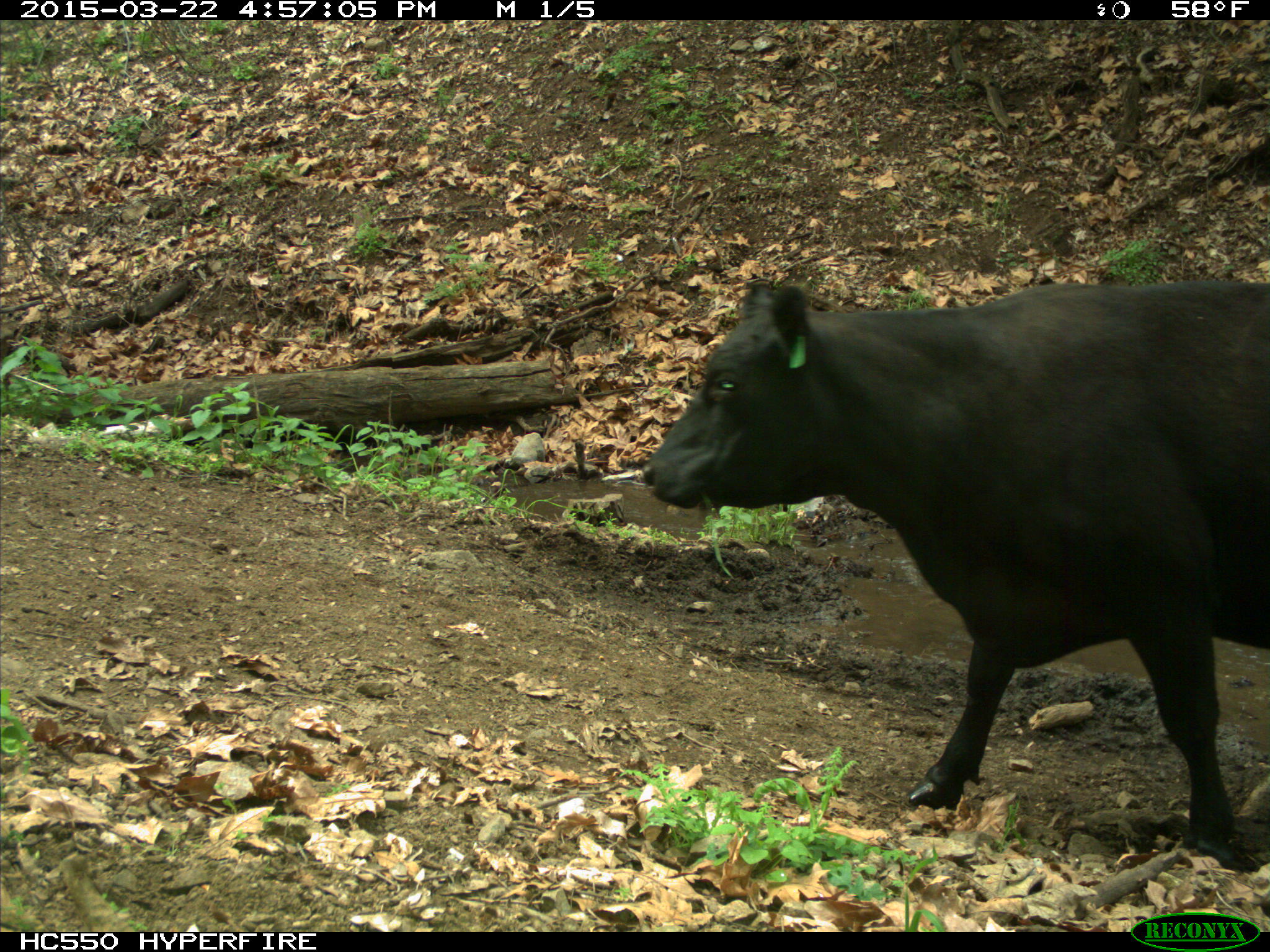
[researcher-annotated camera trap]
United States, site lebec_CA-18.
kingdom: Animalia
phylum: Chordata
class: Mammalia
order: Artiodactyla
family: Bovidae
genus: Bos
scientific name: Bos taurus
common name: domestic cow